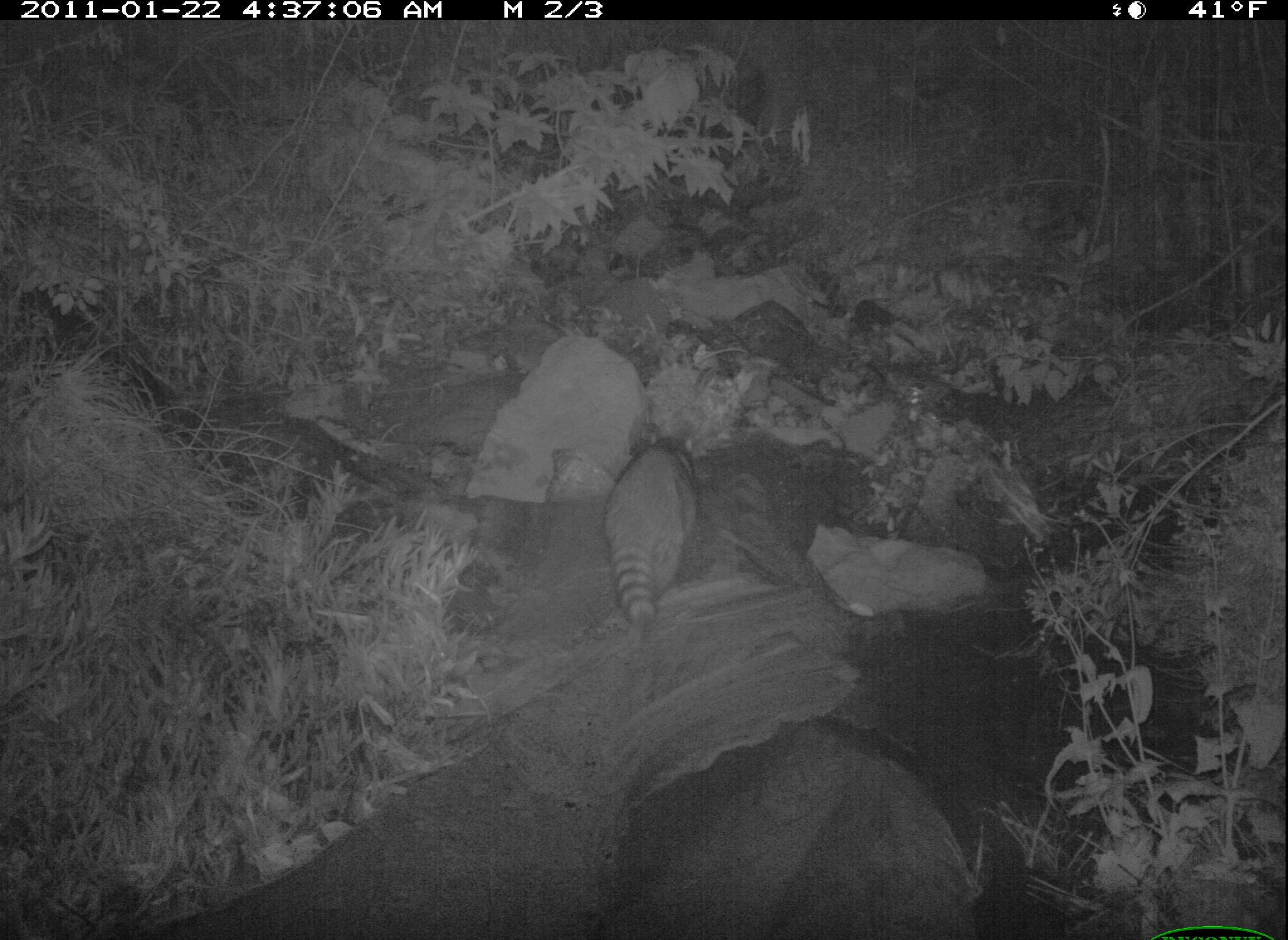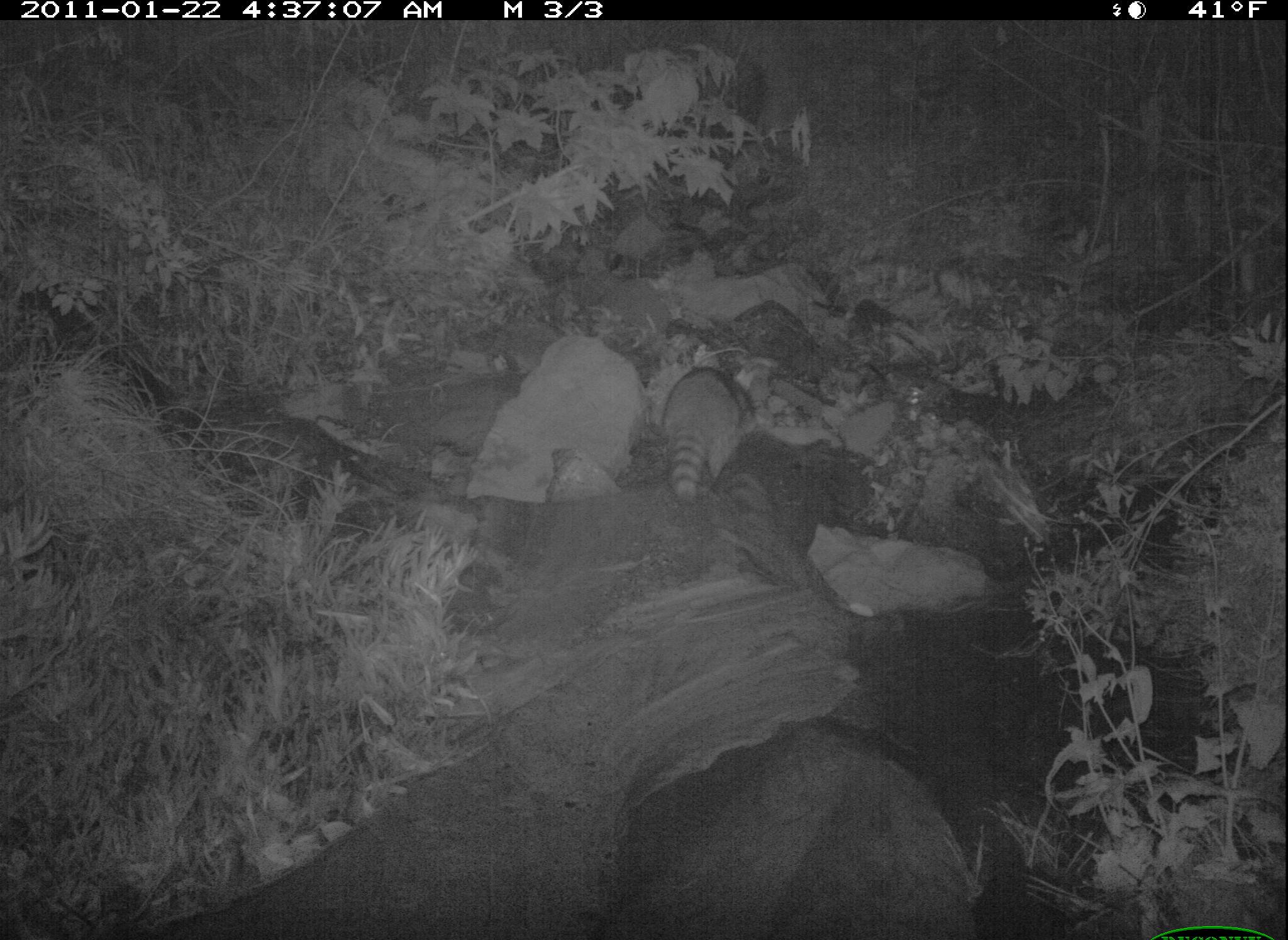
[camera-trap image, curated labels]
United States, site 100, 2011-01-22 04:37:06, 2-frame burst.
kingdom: Animalia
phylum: Chordata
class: Mammalia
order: Carnivora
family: Procyonidae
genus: Procyon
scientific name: Procyon lotor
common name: raccoon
Raccoon (Procyon lotor).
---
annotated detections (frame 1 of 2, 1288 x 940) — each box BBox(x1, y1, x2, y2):
raccoon: BBox(589, 433, 720, 643)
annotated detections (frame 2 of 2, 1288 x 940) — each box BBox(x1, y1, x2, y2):
raccoon: BBox(652, 362, 763, 512)